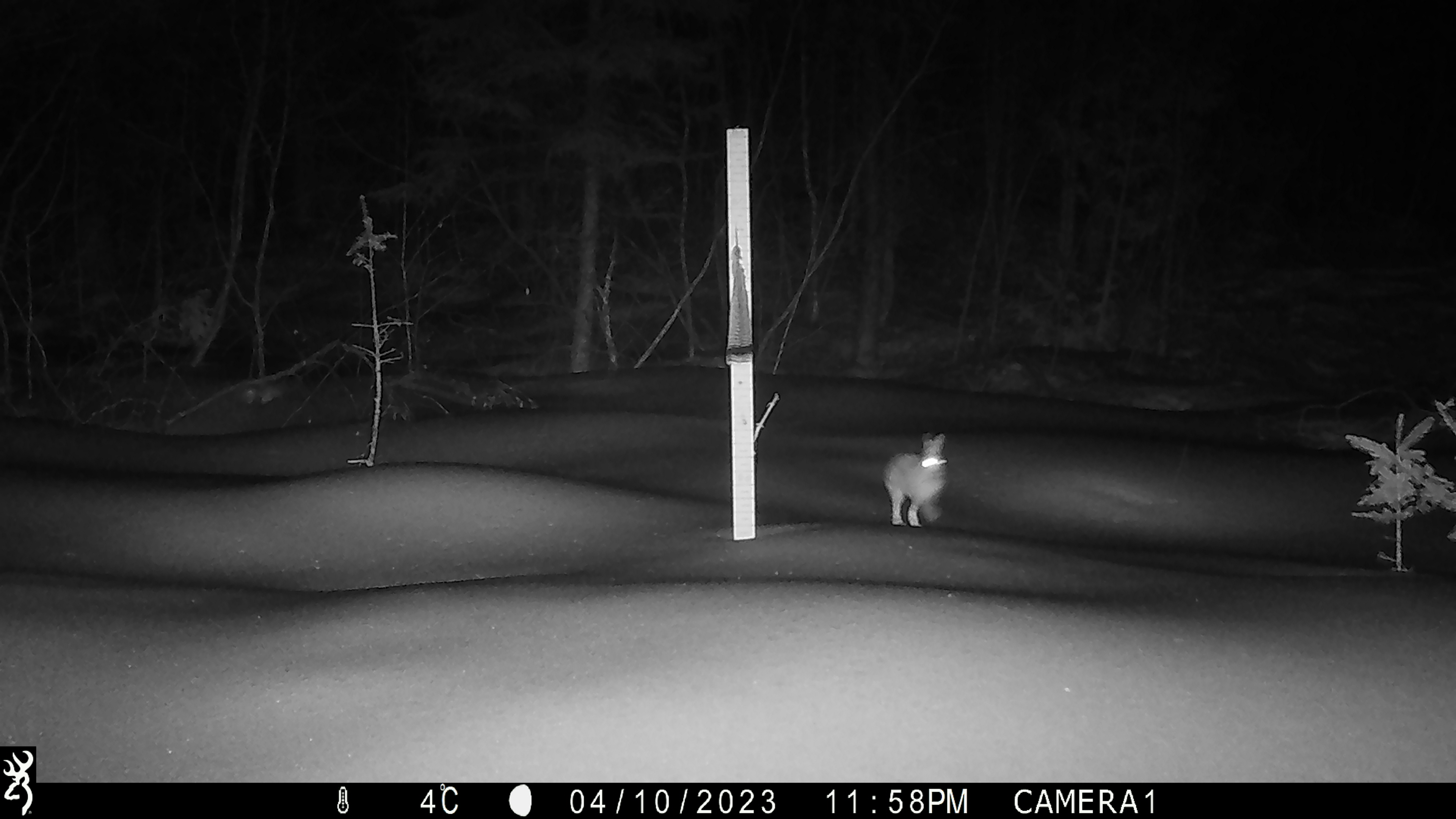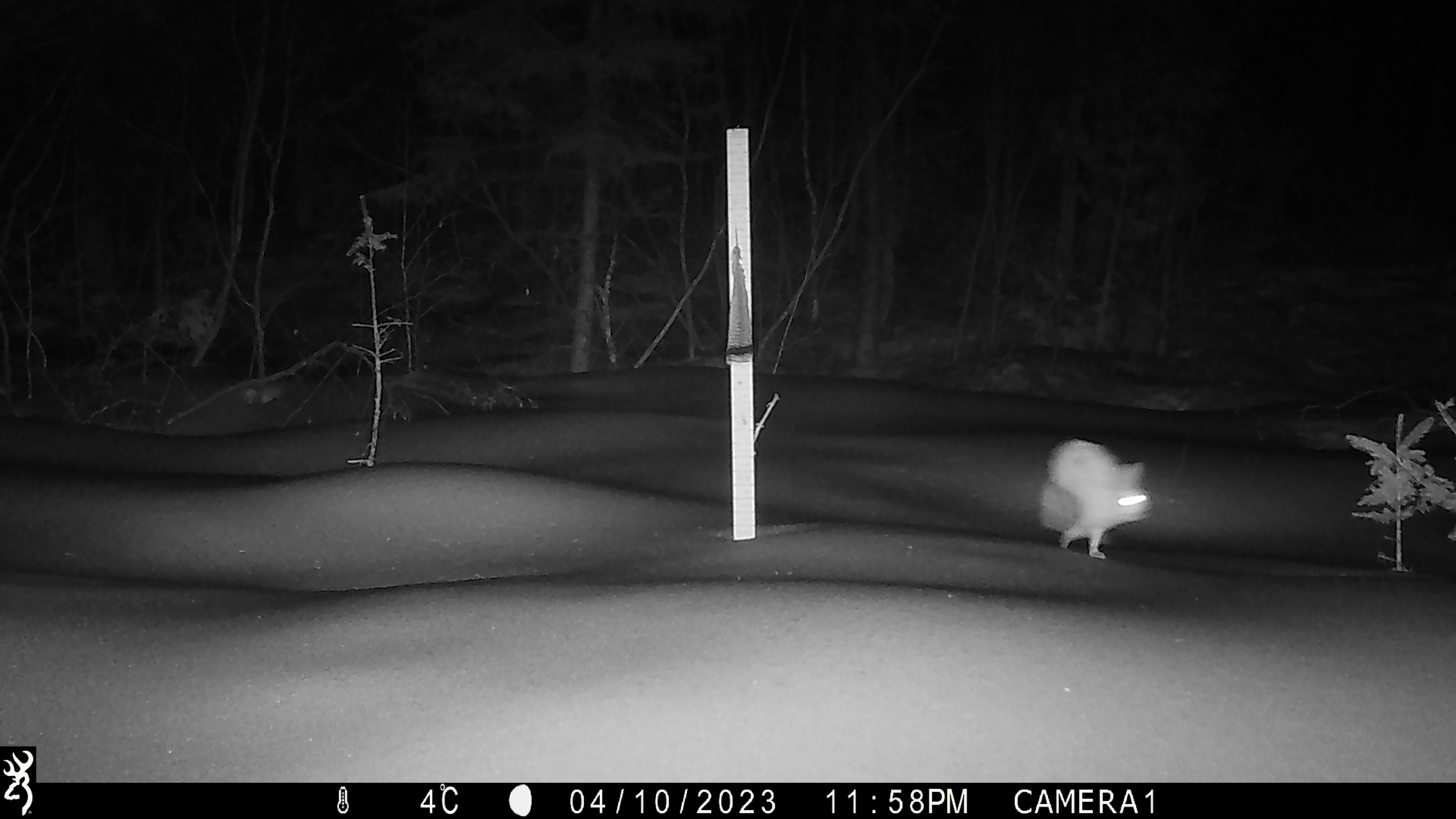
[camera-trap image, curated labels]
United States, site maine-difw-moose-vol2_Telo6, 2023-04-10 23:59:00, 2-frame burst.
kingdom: Animalia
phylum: Chordata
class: Mammalia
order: Lagomorpha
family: Leporidae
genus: Lepus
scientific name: Lepus americanus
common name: snowshoe hare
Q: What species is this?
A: Snowshoe hare (Lepus americanus).